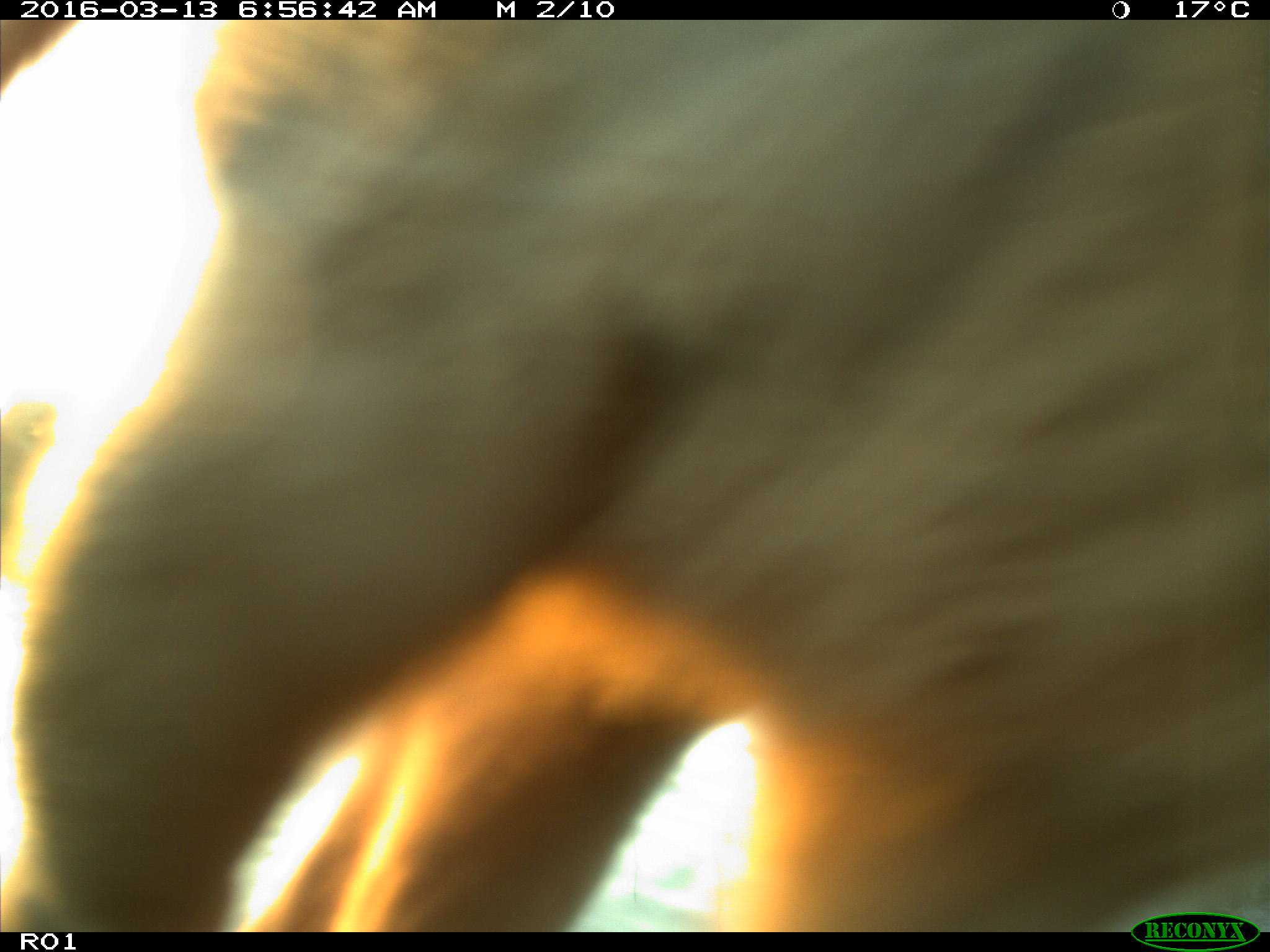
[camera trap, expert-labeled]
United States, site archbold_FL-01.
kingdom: Animalia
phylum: Chordata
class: Mammalia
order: Artiodactyla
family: Bovidae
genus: Bos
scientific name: Bos taurus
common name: domestic cow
Bos taurus (domestic cow).